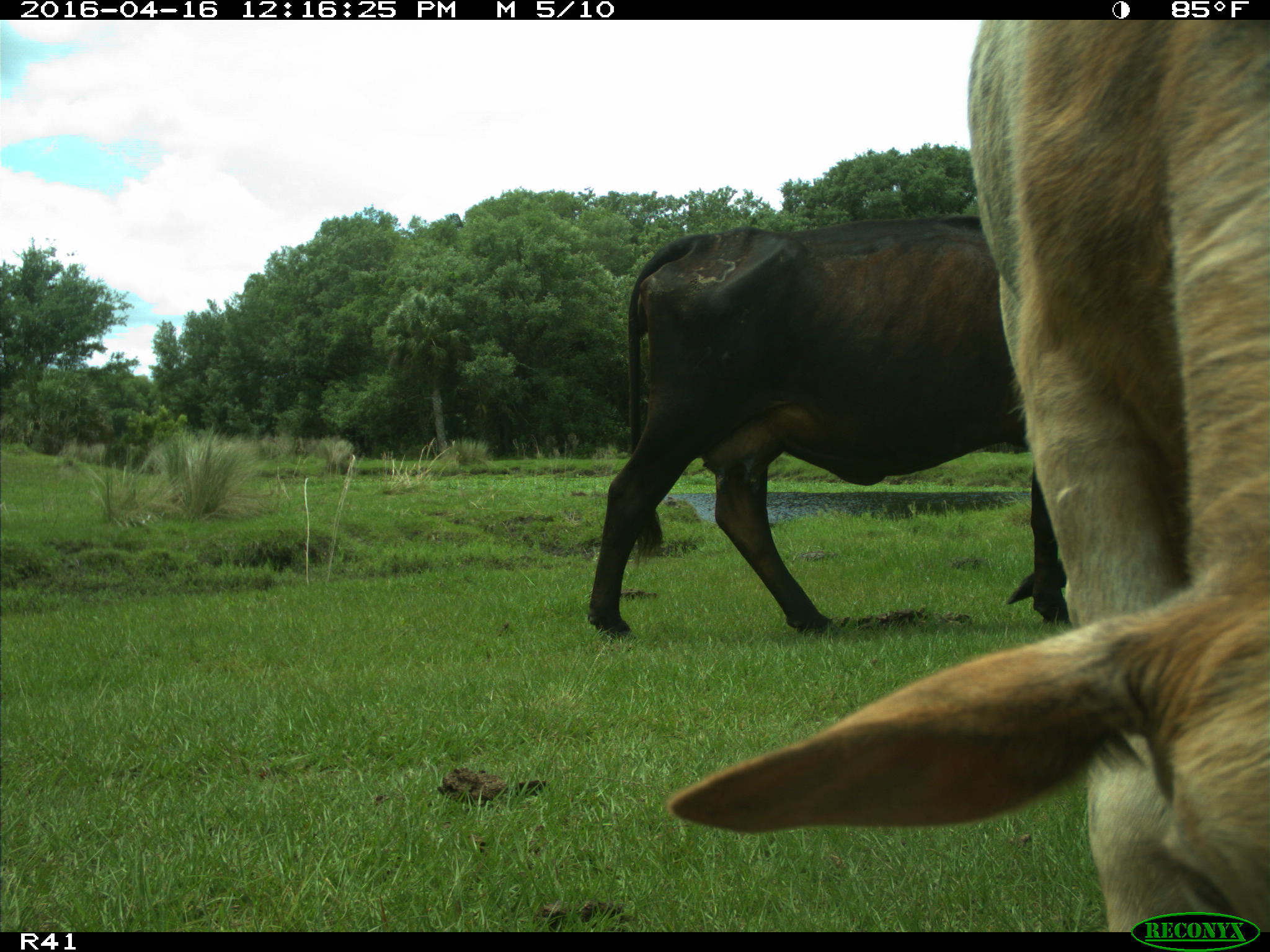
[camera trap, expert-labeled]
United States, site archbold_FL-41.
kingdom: Animalia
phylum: Chordata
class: Mammalia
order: Artiodactyla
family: Bovidae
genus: Bos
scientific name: Bos taurus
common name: domestic cow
Bos taurus (domestic cow).